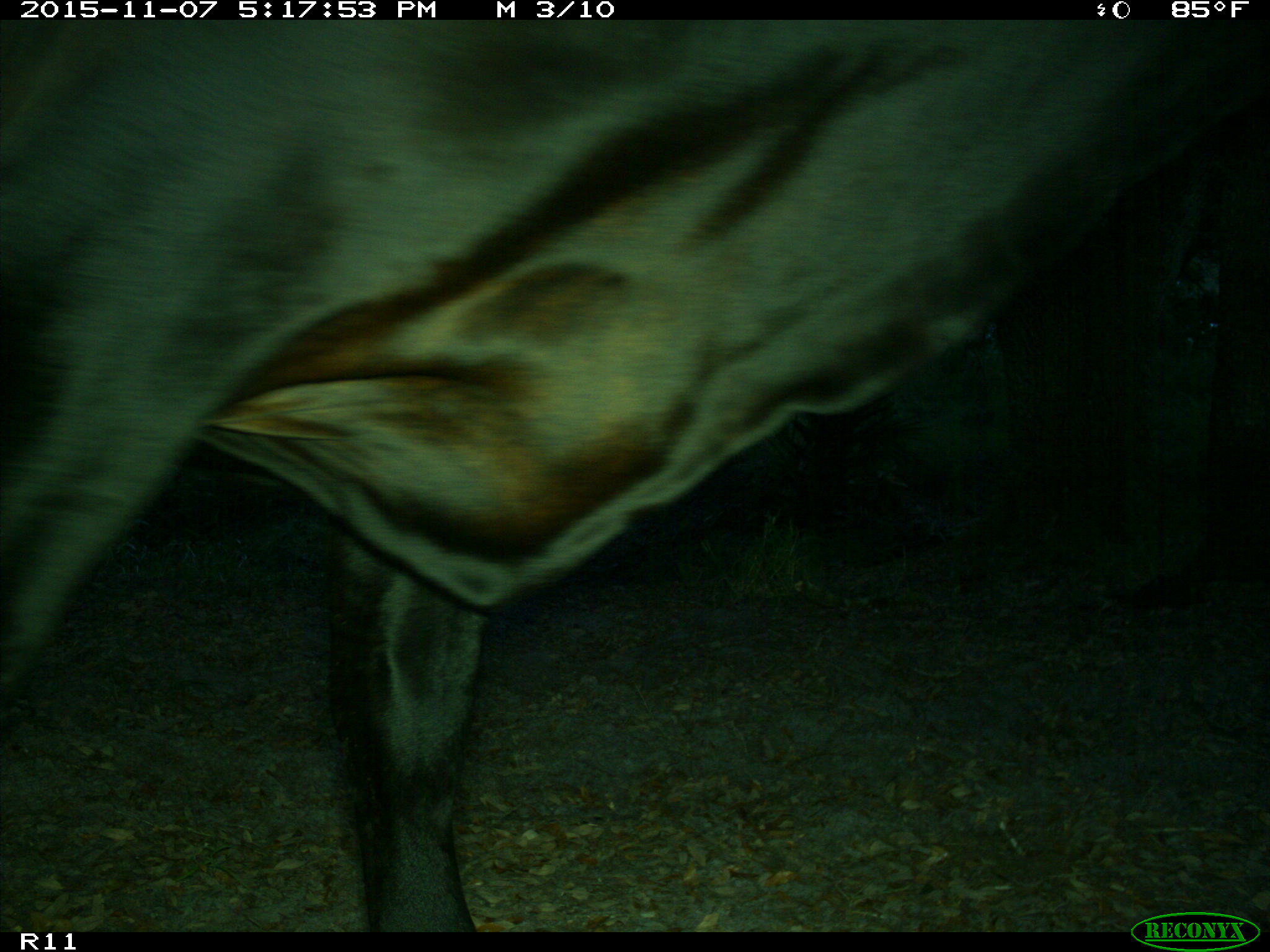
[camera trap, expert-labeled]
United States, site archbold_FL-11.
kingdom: Animalia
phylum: Chordata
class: Mammalia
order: Artiodactyla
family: Bovidae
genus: Bos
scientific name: Bos taurus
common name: domestic cow